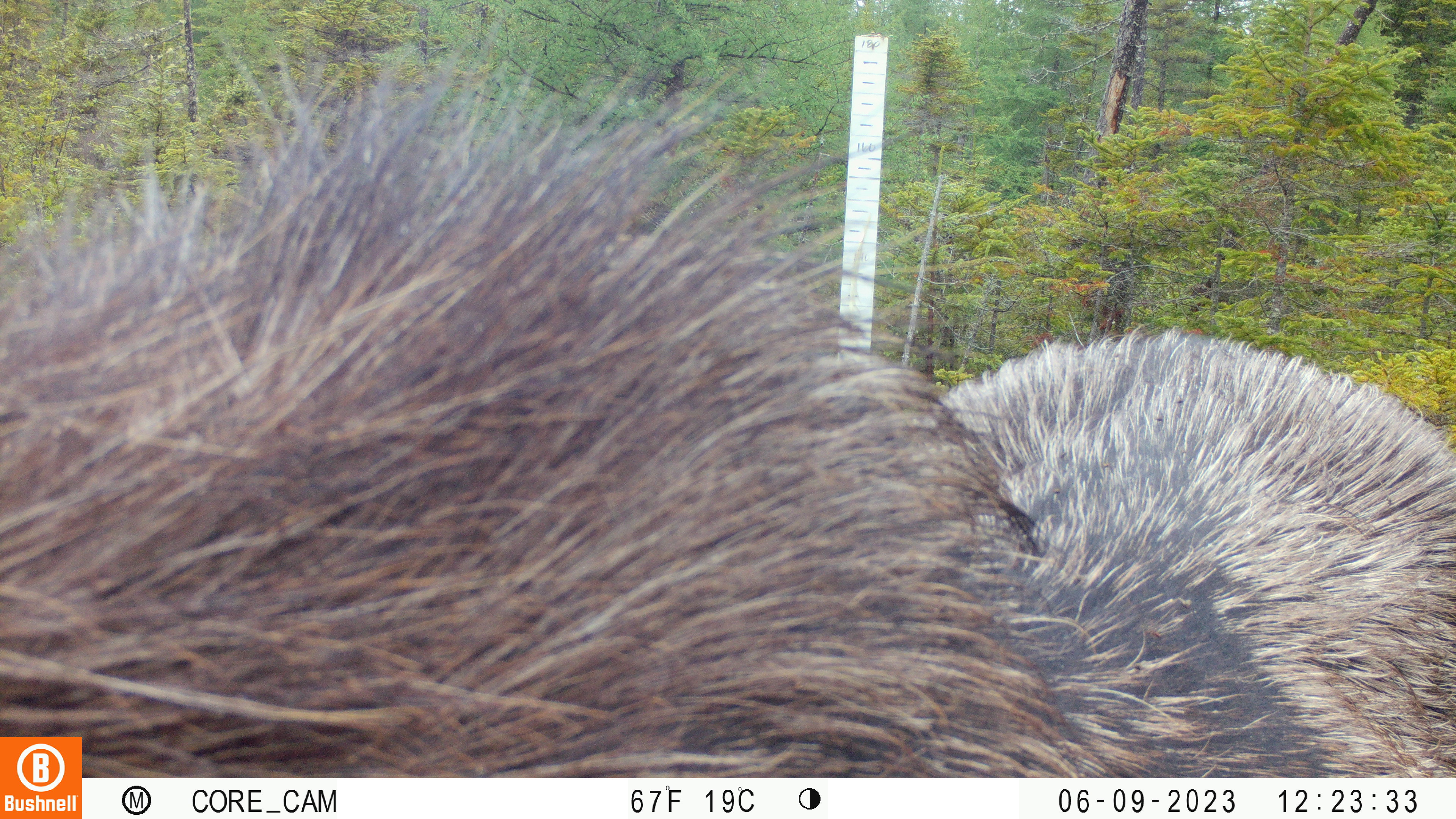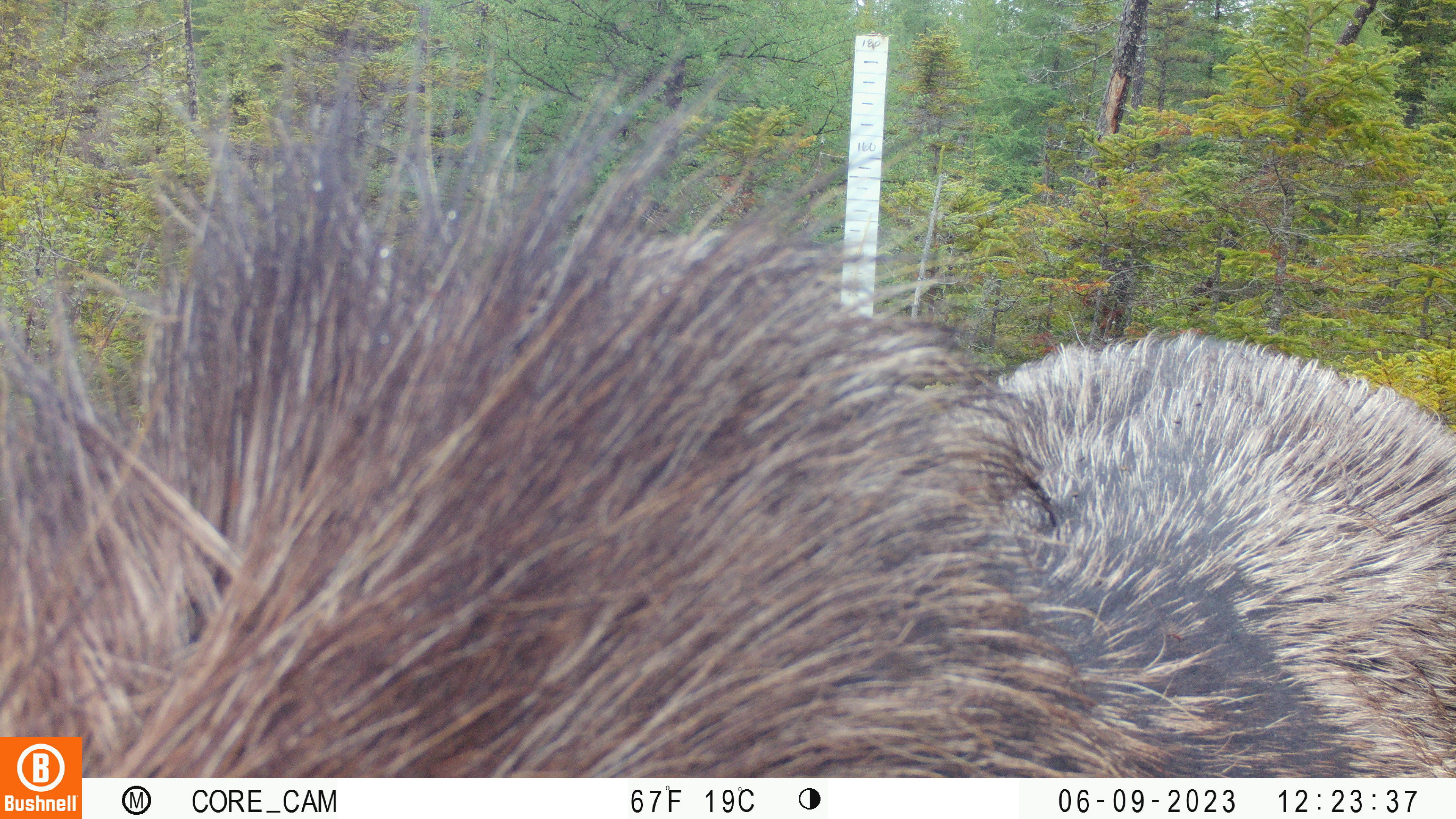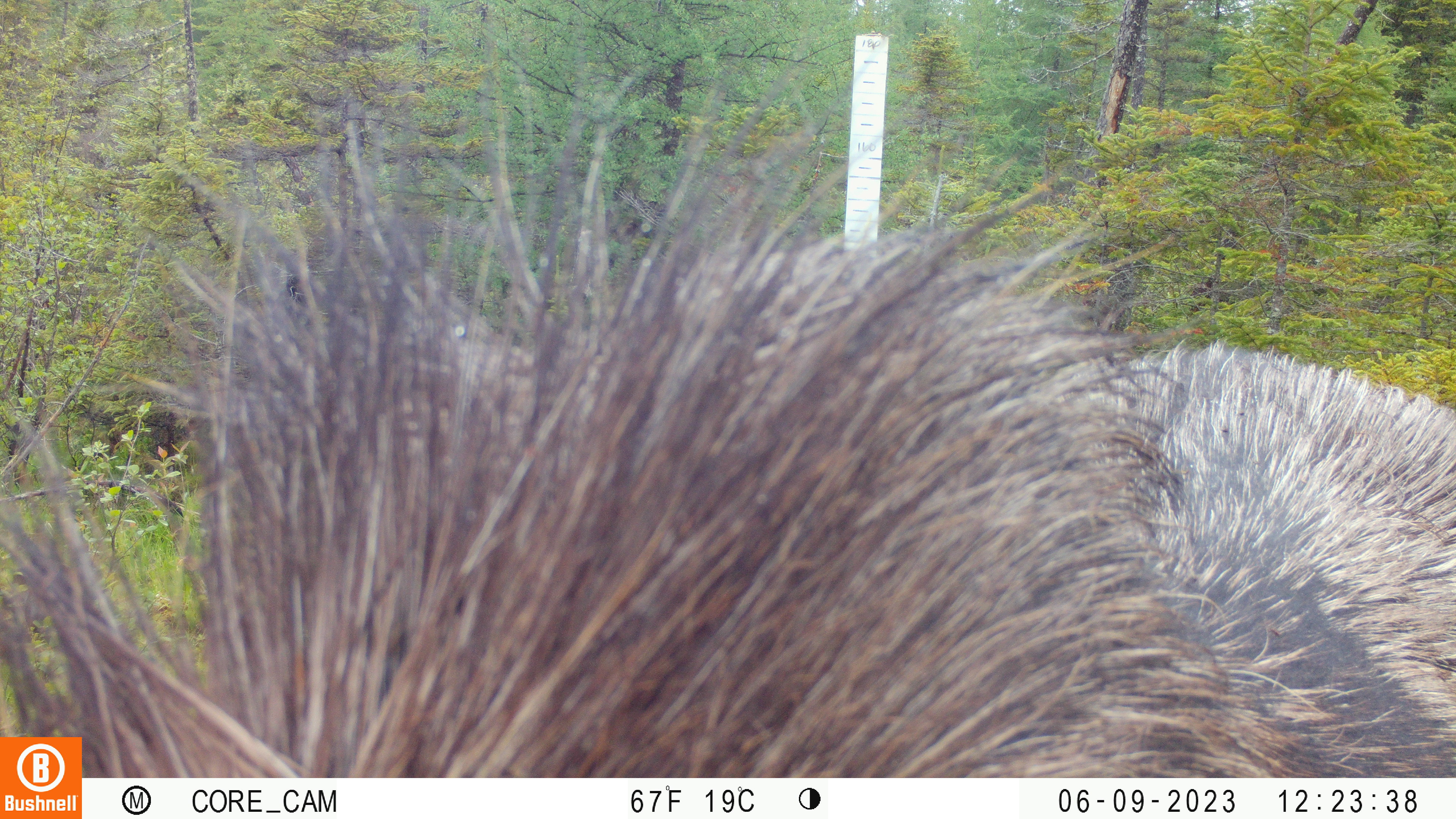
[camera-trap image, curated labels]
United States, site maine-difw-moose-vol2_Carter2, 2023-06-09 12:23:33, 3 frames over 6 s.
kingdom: Animalia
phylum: Chordata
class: Mammalia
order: Artiodactyla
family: Cervidae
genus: Alces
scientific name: Alces alces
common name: moose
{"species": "moose (Alces alces)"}